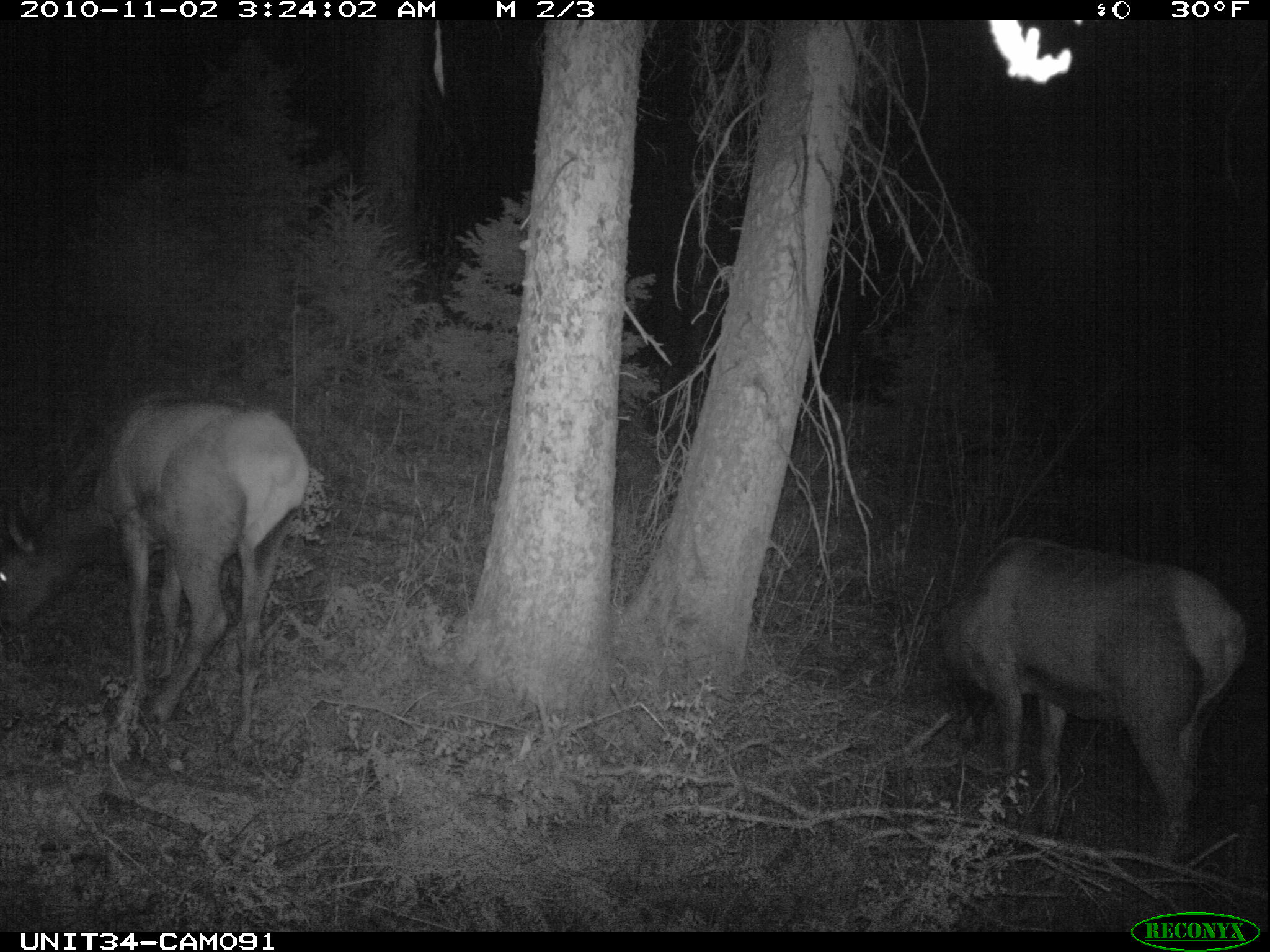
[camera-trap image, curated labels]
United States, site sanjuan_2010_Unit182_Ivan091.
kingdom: Animalia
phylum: Chordata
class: Mammalia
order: Artiodactyla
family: Cervidae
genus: Cervus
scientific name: Cervus elaphus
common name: red deer